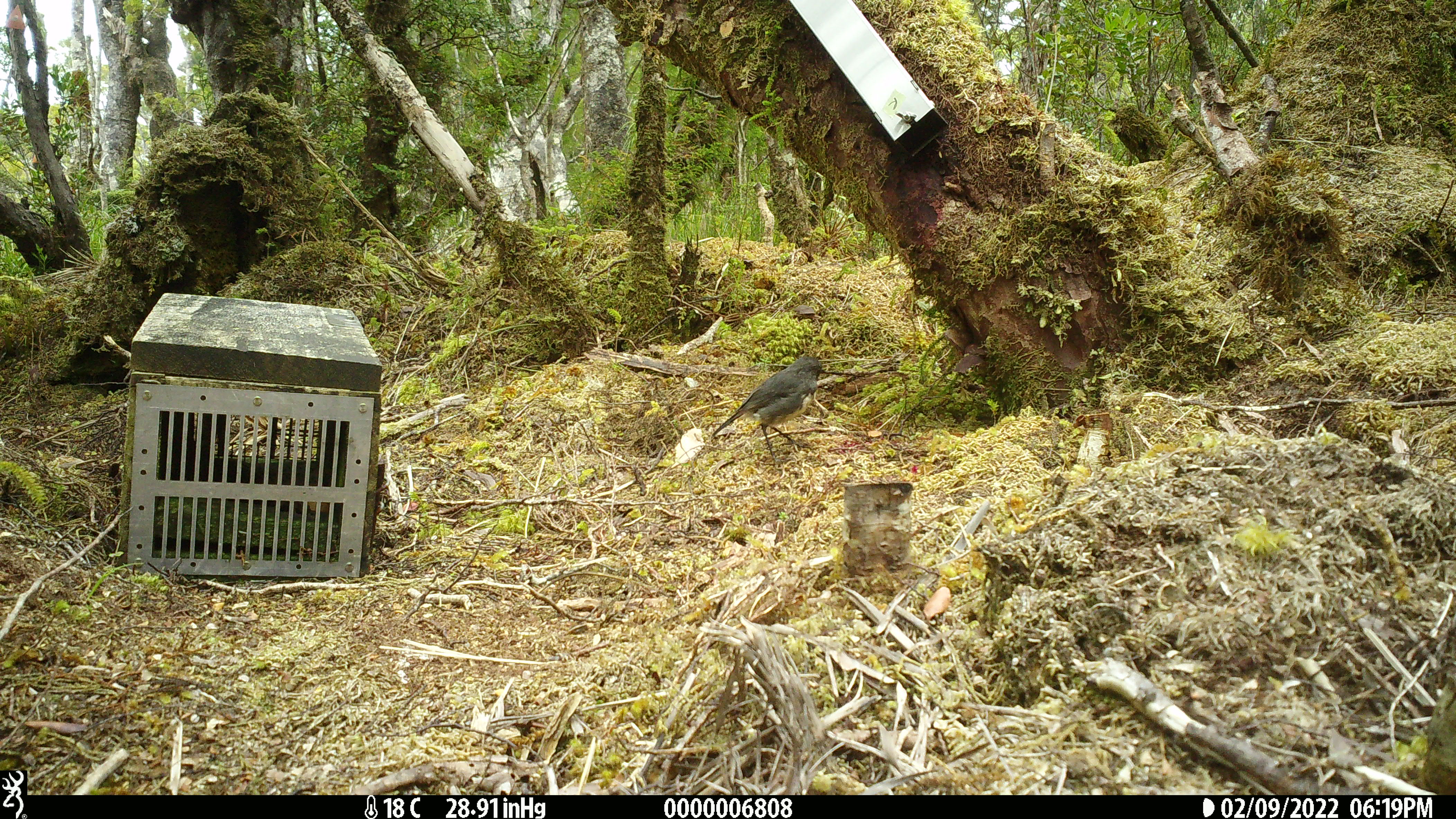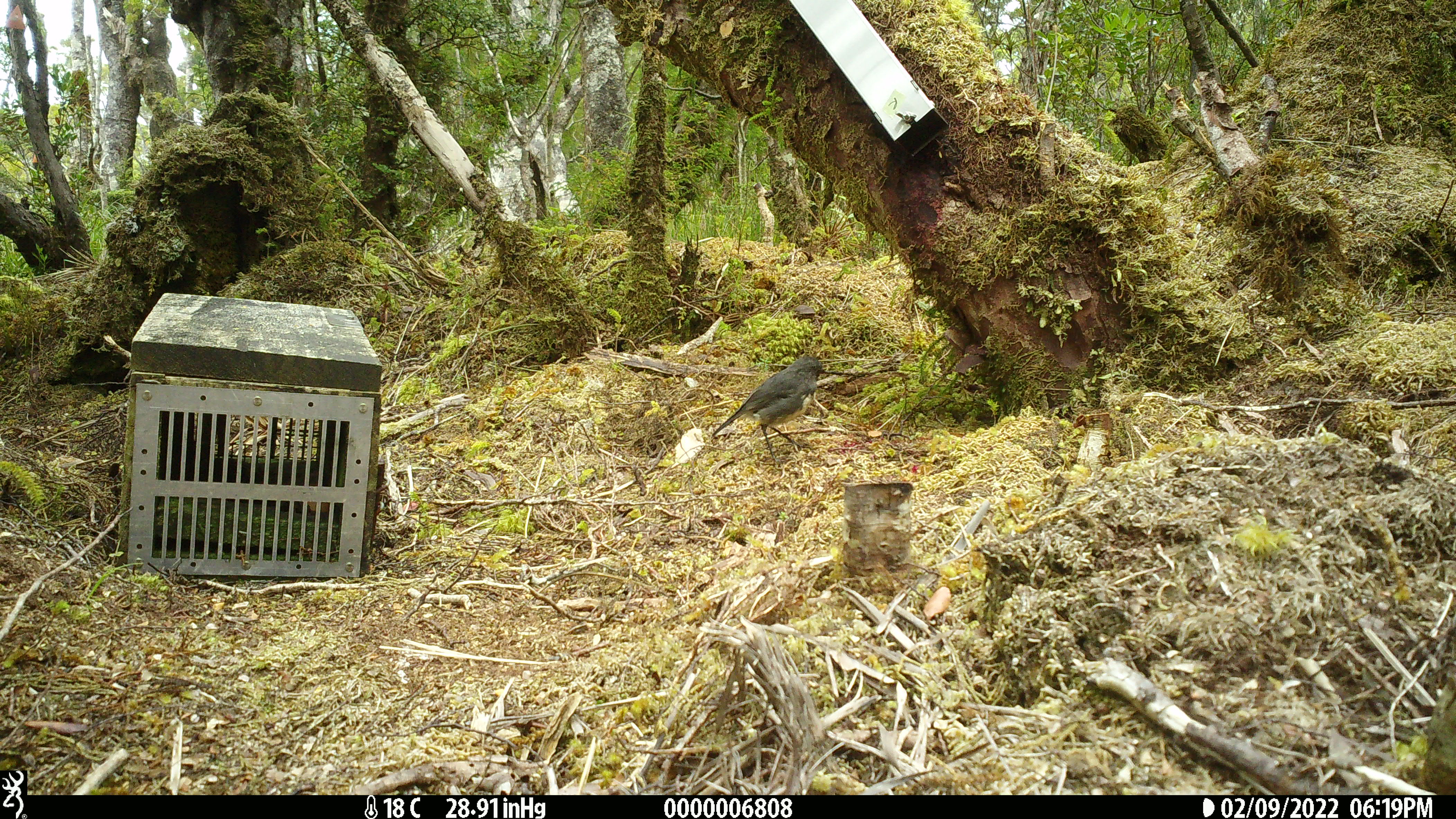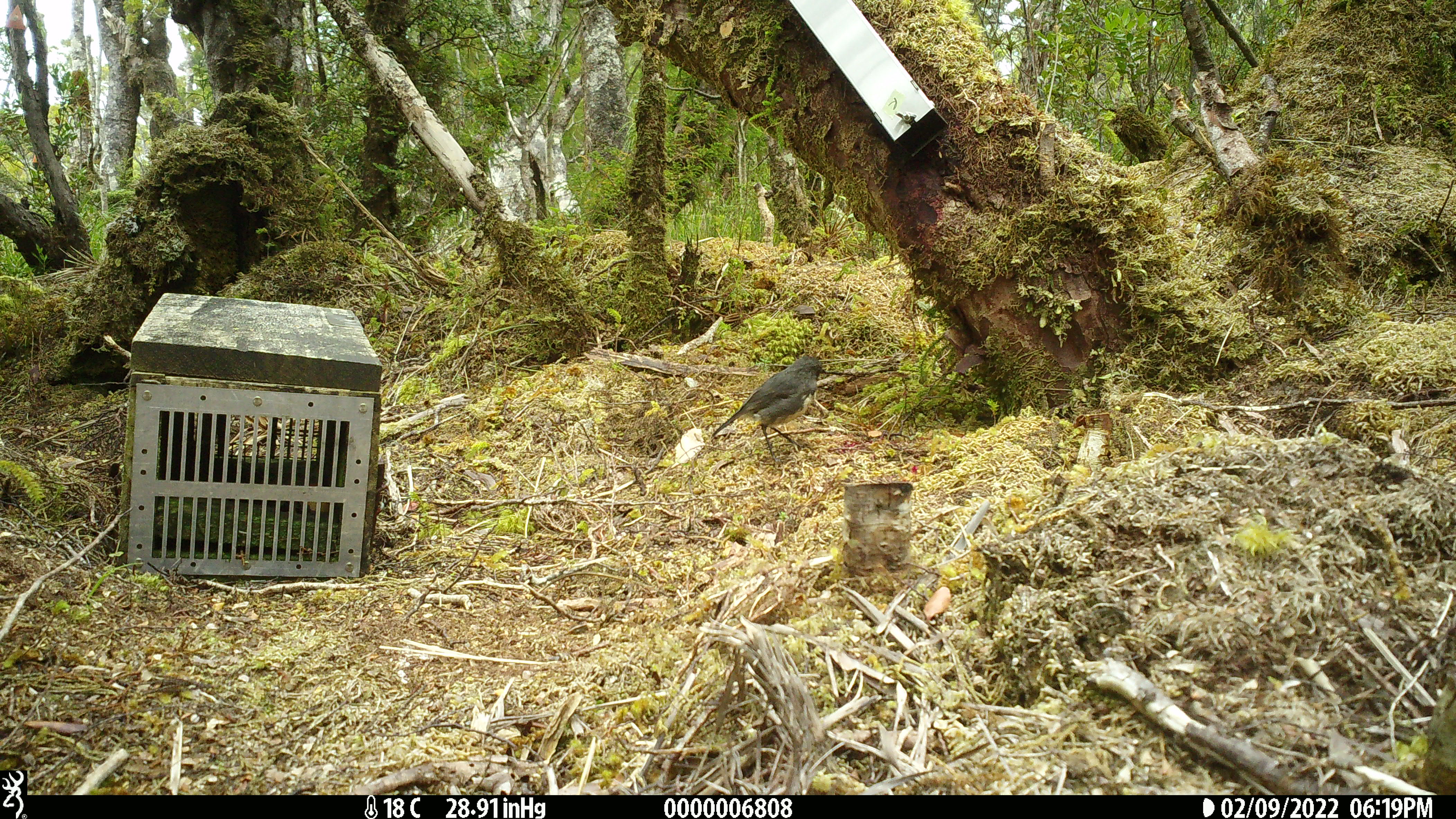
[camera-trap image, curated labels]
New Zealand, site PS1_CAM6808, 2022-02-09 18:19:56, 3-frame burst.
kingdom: Animalia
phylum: Chordata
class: Aves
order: Passeriformes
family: Petroicidae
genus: Petroica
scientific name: Petroica australis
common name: new zealand robin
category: robin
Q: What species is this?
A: Robin (new zealand robin) (Petroica australis).